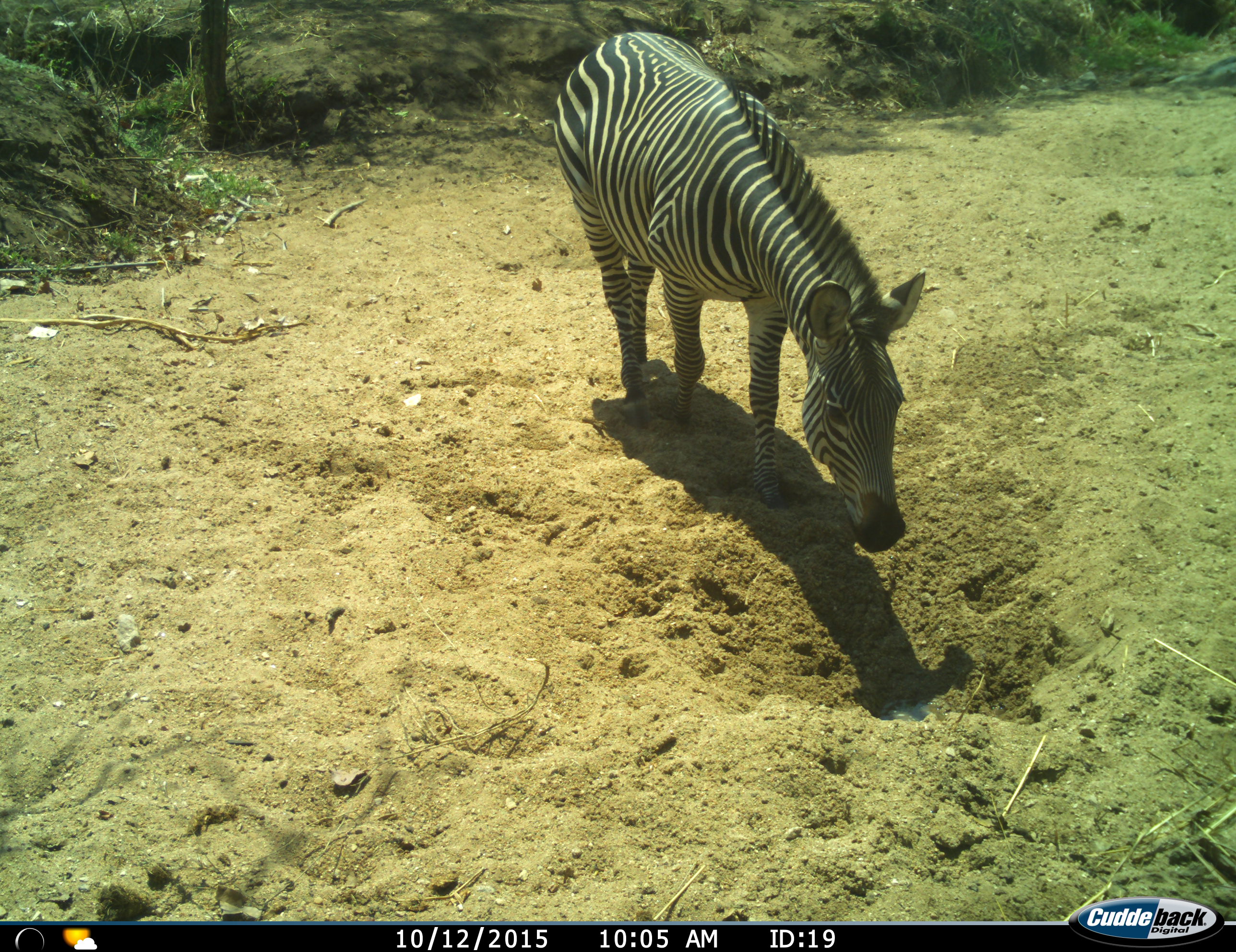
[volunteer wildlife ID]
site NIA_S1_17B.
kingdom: Animalia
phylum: Chordata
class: Mammalia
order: Perissodactyla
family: Equidae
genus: Equus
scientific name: Equus quagga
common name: plains zebra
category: zebraplains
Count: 1.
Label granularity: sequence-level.